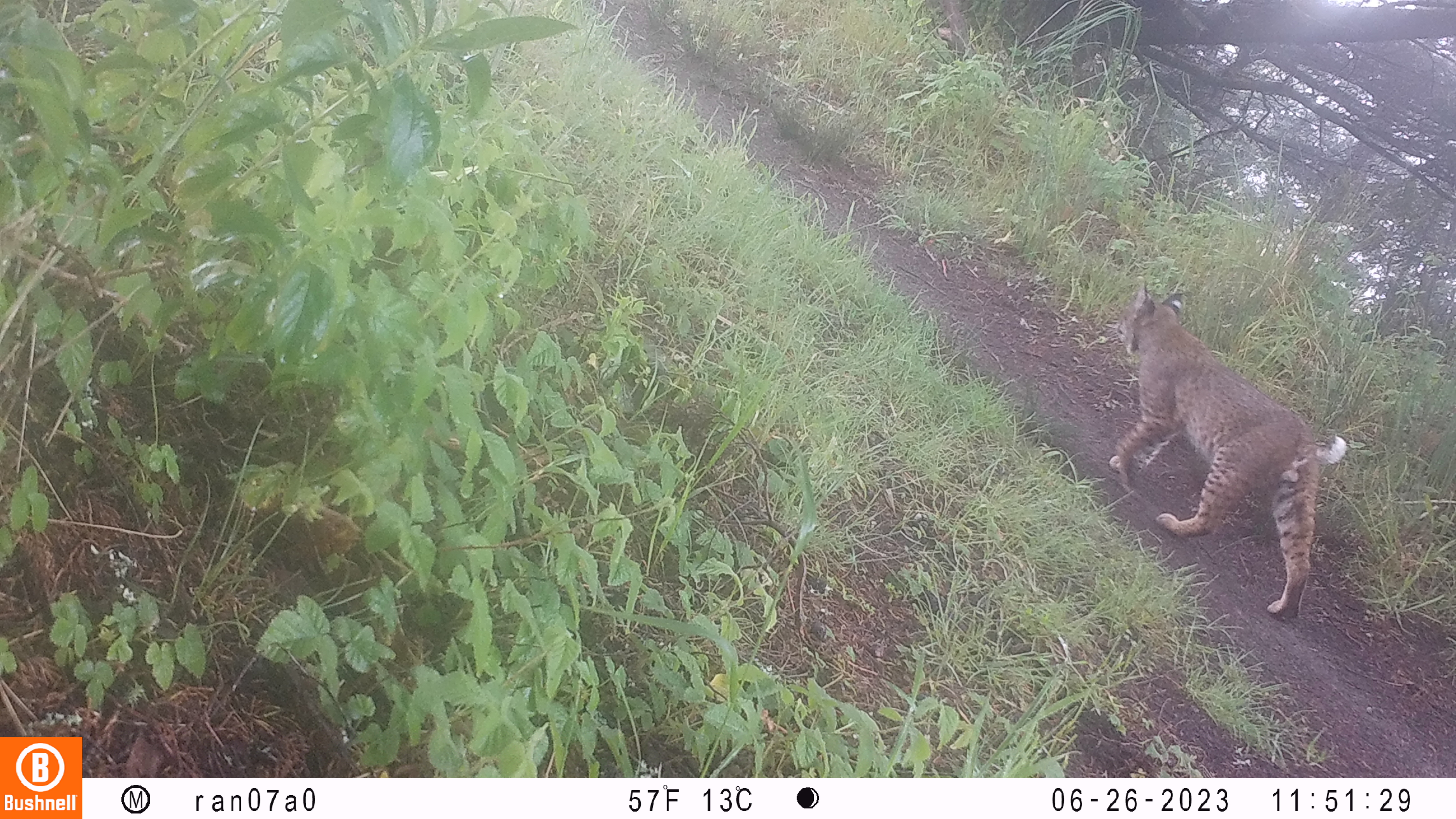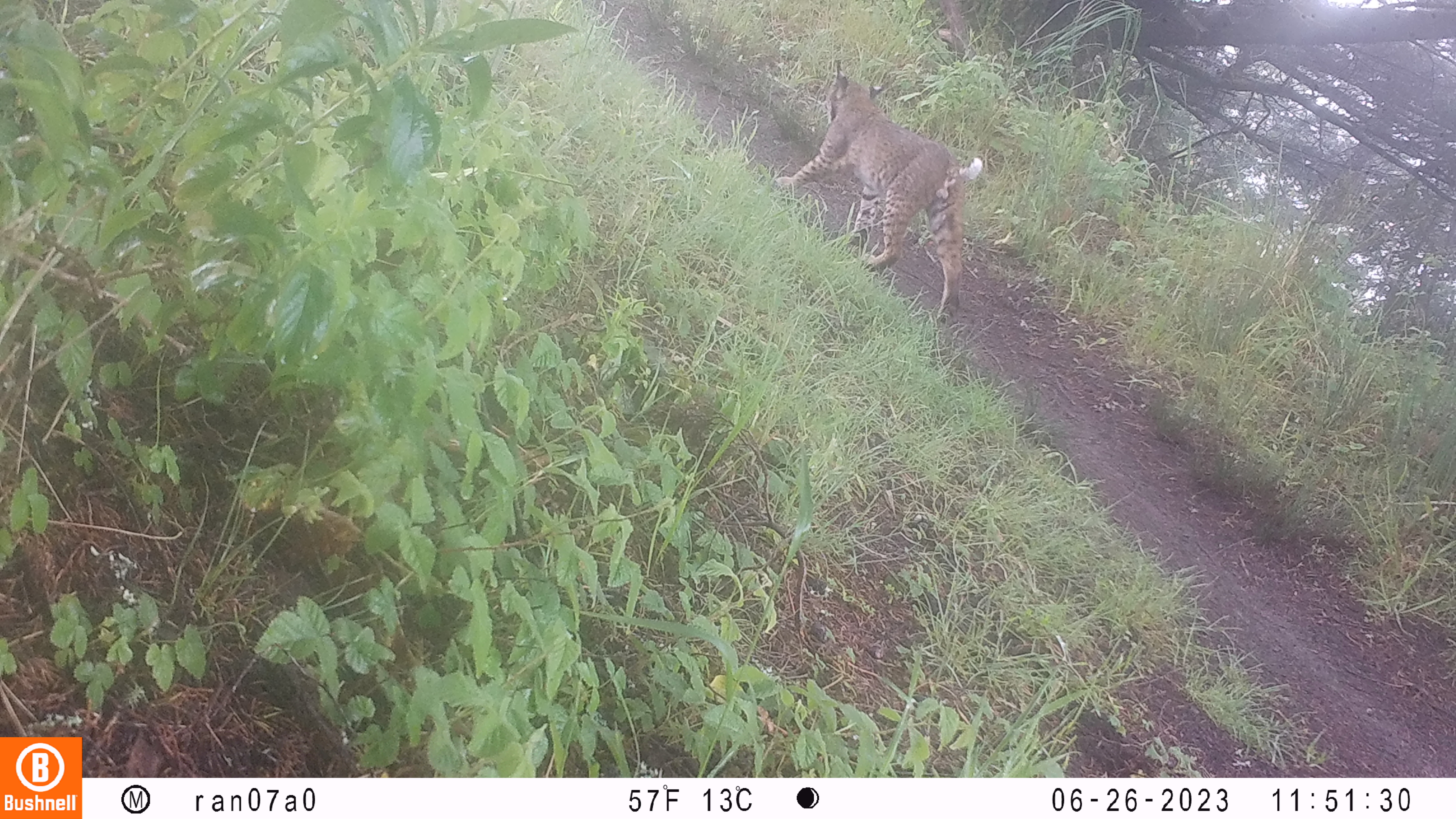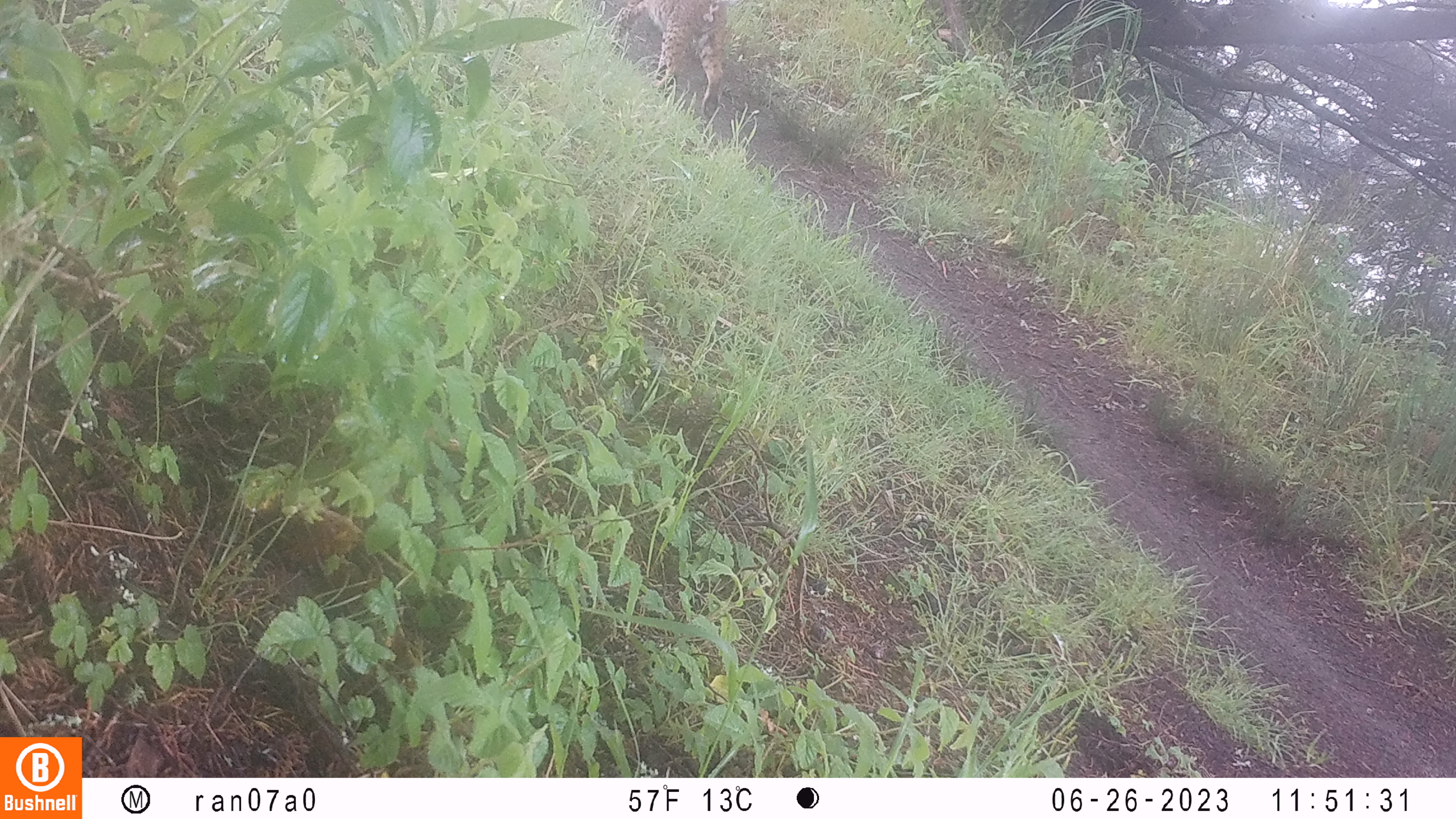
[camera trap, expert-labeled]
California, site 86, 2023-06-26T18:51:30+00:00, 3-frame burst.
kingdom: Animalia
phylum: Chordata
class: Mammalia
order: Carnivora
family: Felidae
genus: Lynx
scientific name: Lynx rufus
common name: bobcat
Bobcat (Lynx rufus).